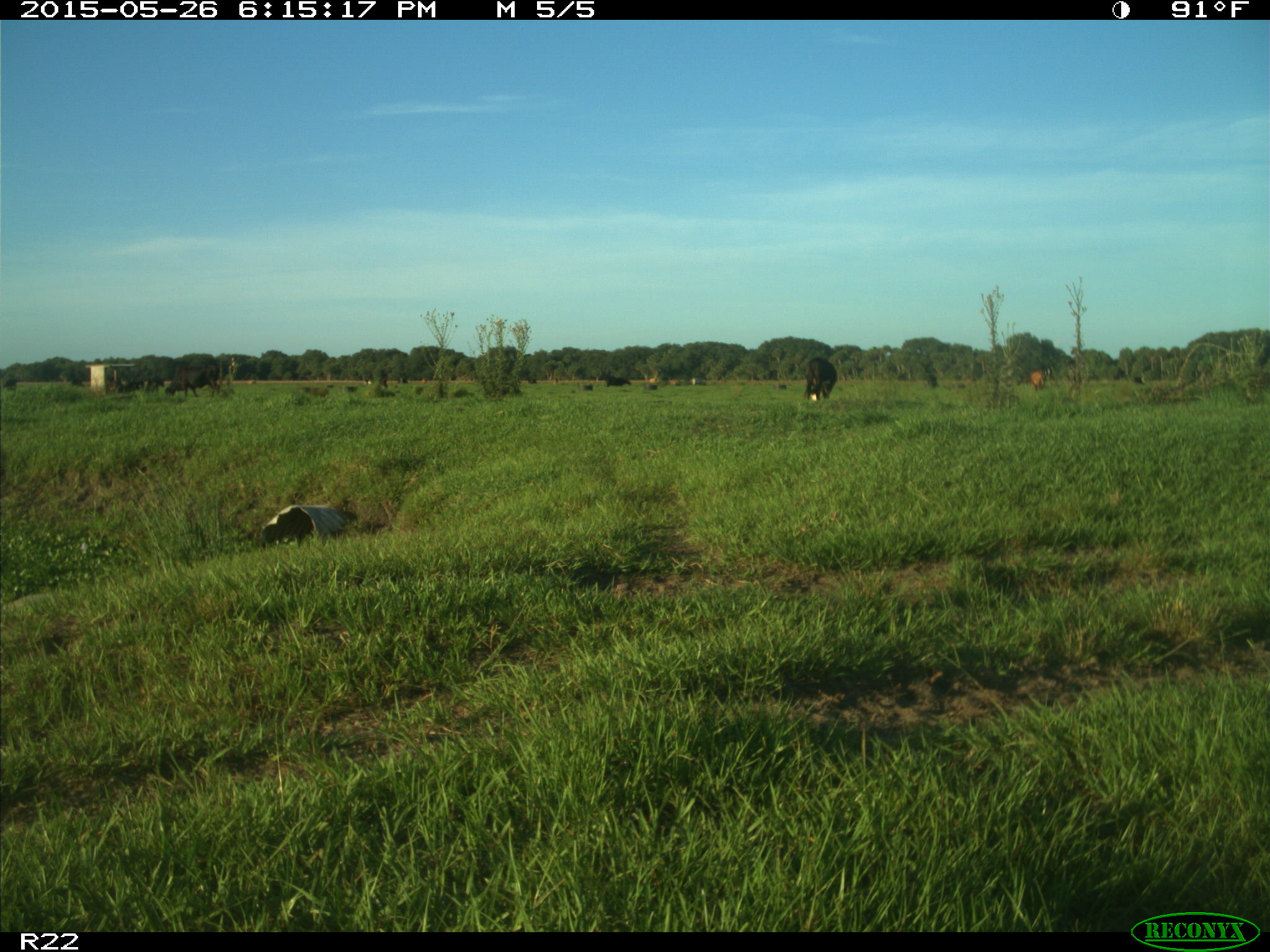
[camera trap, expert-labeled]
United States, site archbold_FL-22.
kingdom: Animalia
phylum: Chordata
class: Mammalia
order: Artiodactyla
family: Bovidae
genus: Bos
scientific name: Bos taurus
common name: domestic cow